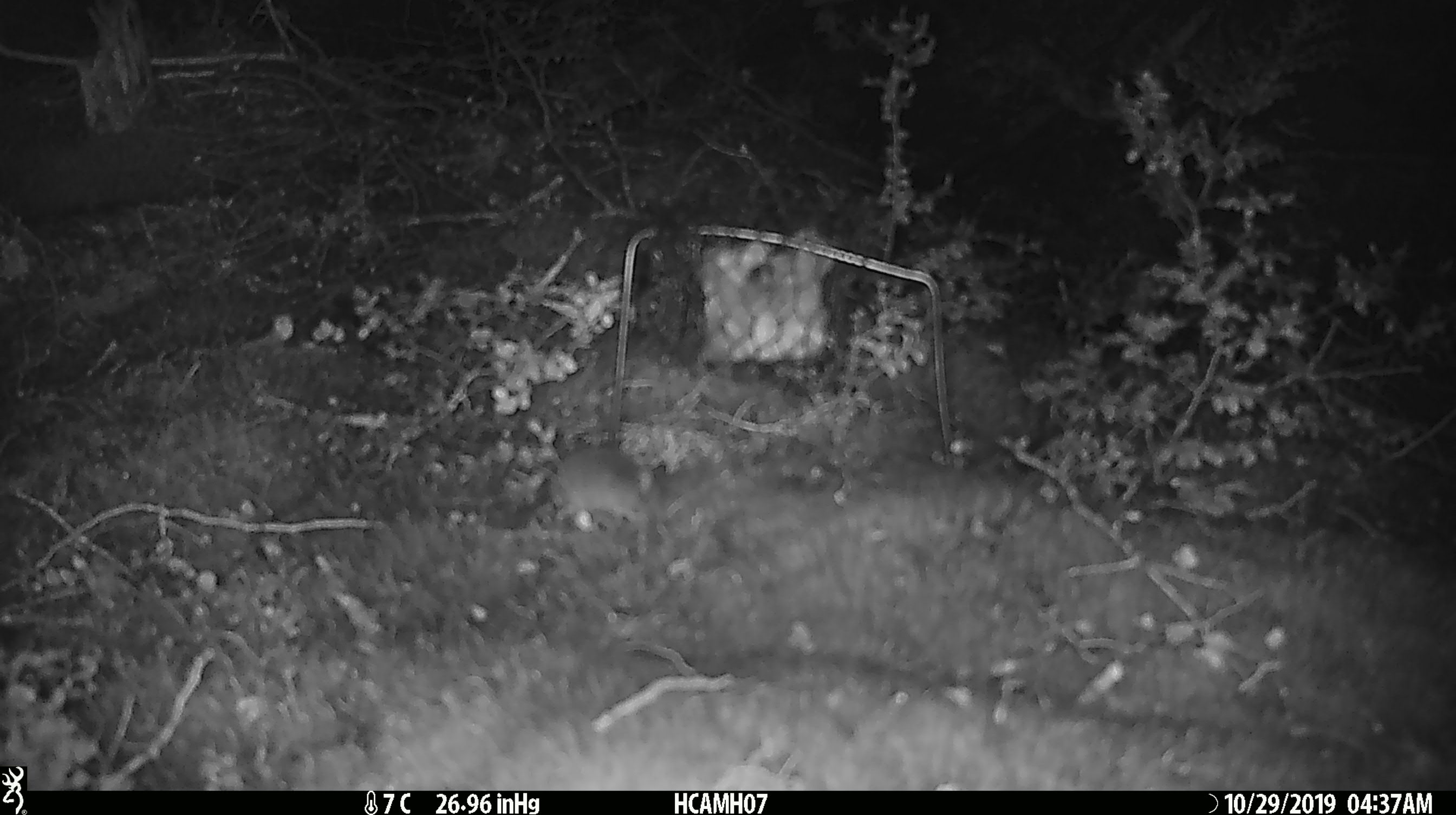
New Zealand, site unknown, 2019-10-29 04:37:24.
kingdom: Animalia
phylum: Chordata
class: Mammalia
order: Rodentia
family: Muridae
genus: Mus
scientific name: Mus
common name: mouse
Mouse (Mus).